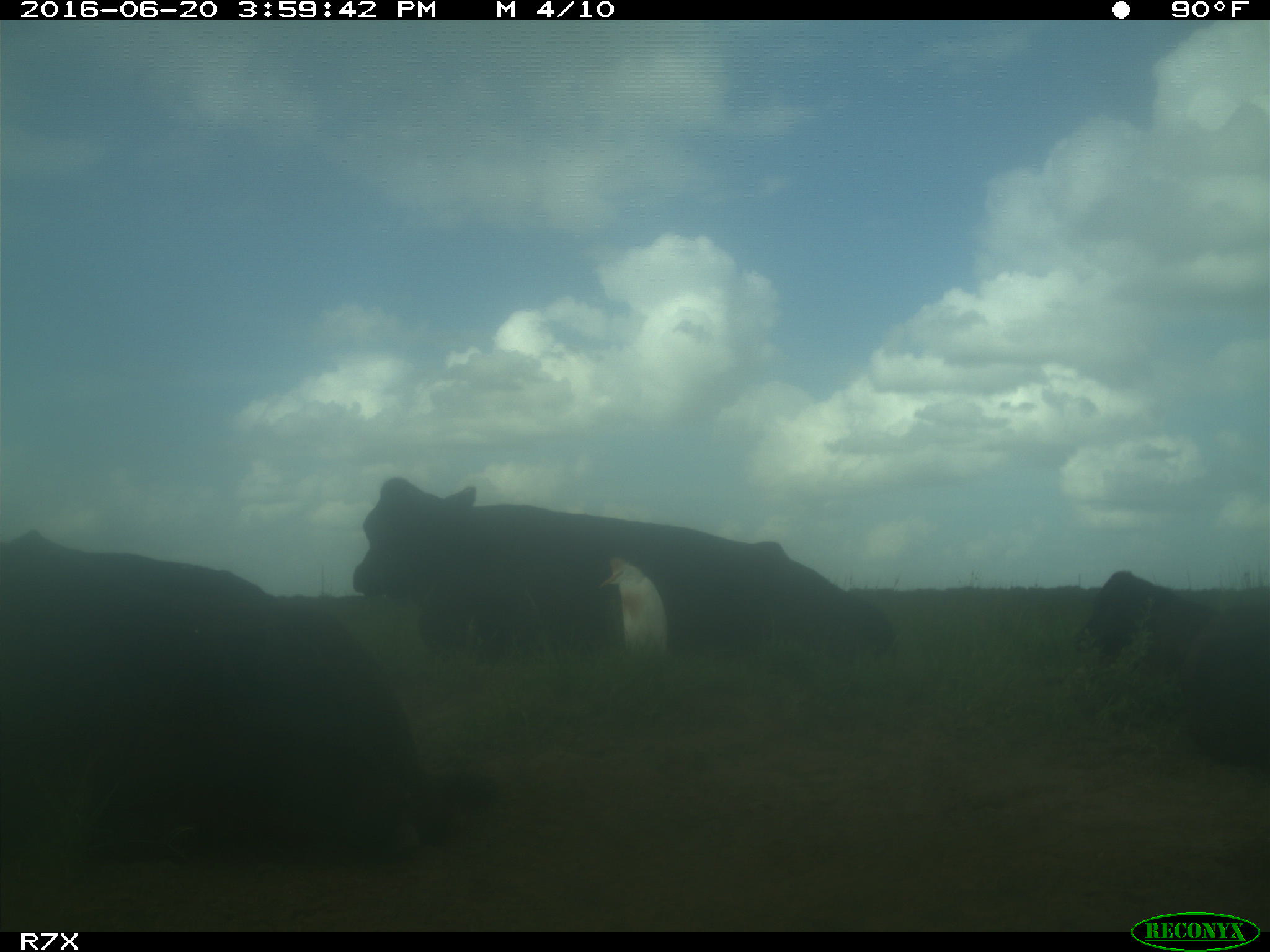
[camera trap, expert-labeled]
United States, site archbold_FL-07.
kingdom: Animalia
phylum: Chordata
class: Mammalia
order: Artiodactyla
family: Bovidae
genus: Bos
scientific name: Bos taurus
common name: domestic cow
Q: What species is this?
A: Bos taurus (domestic cow).